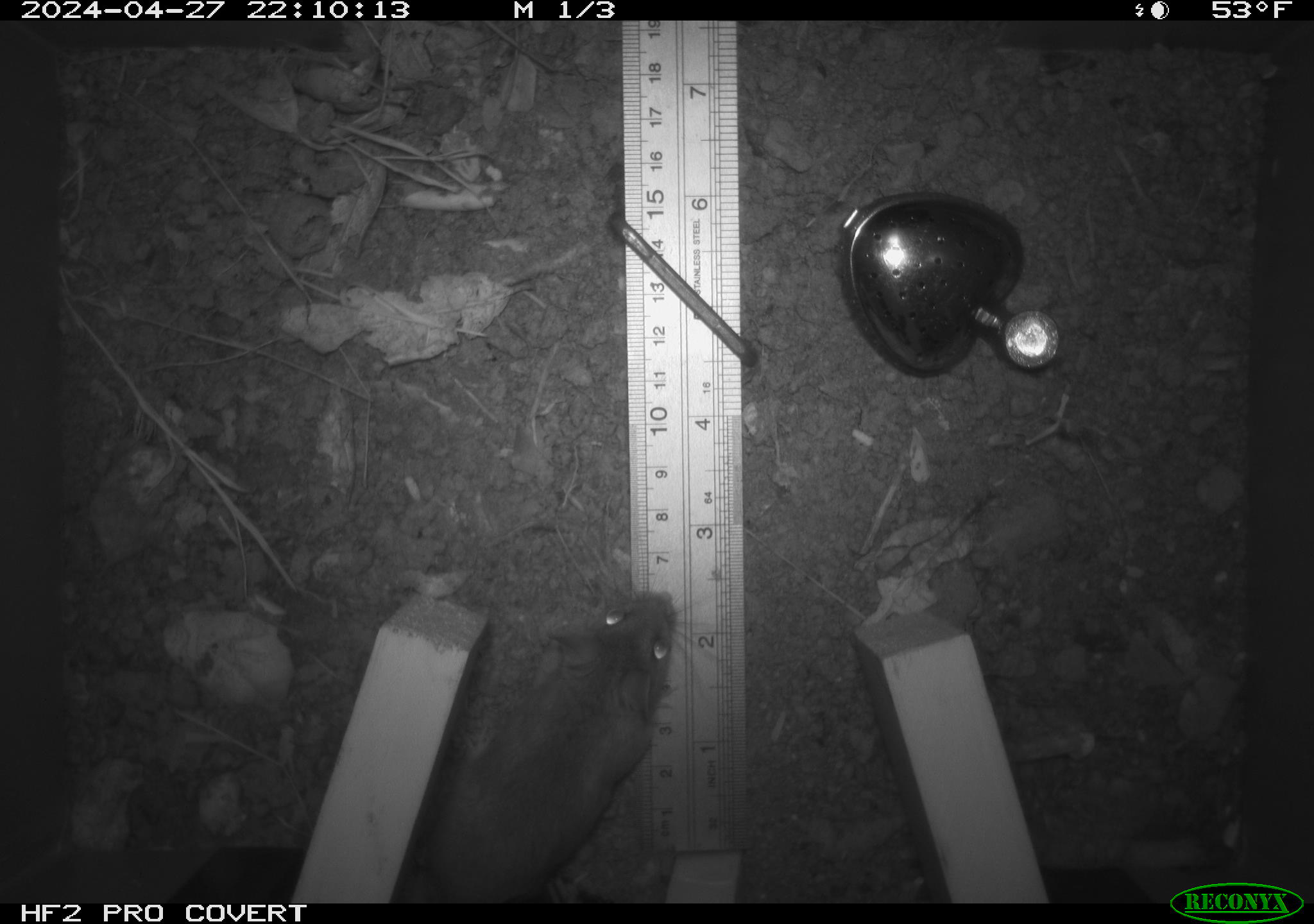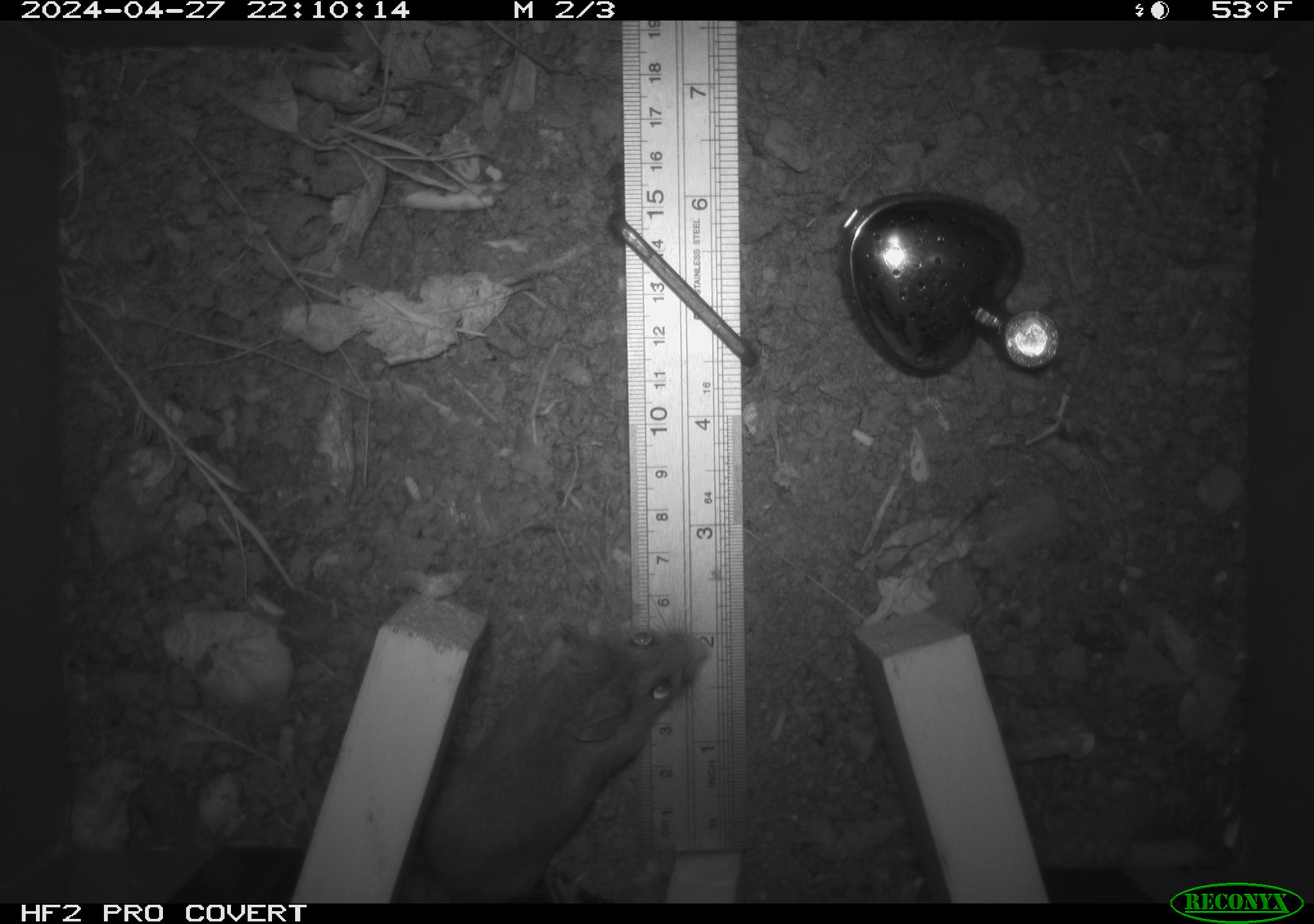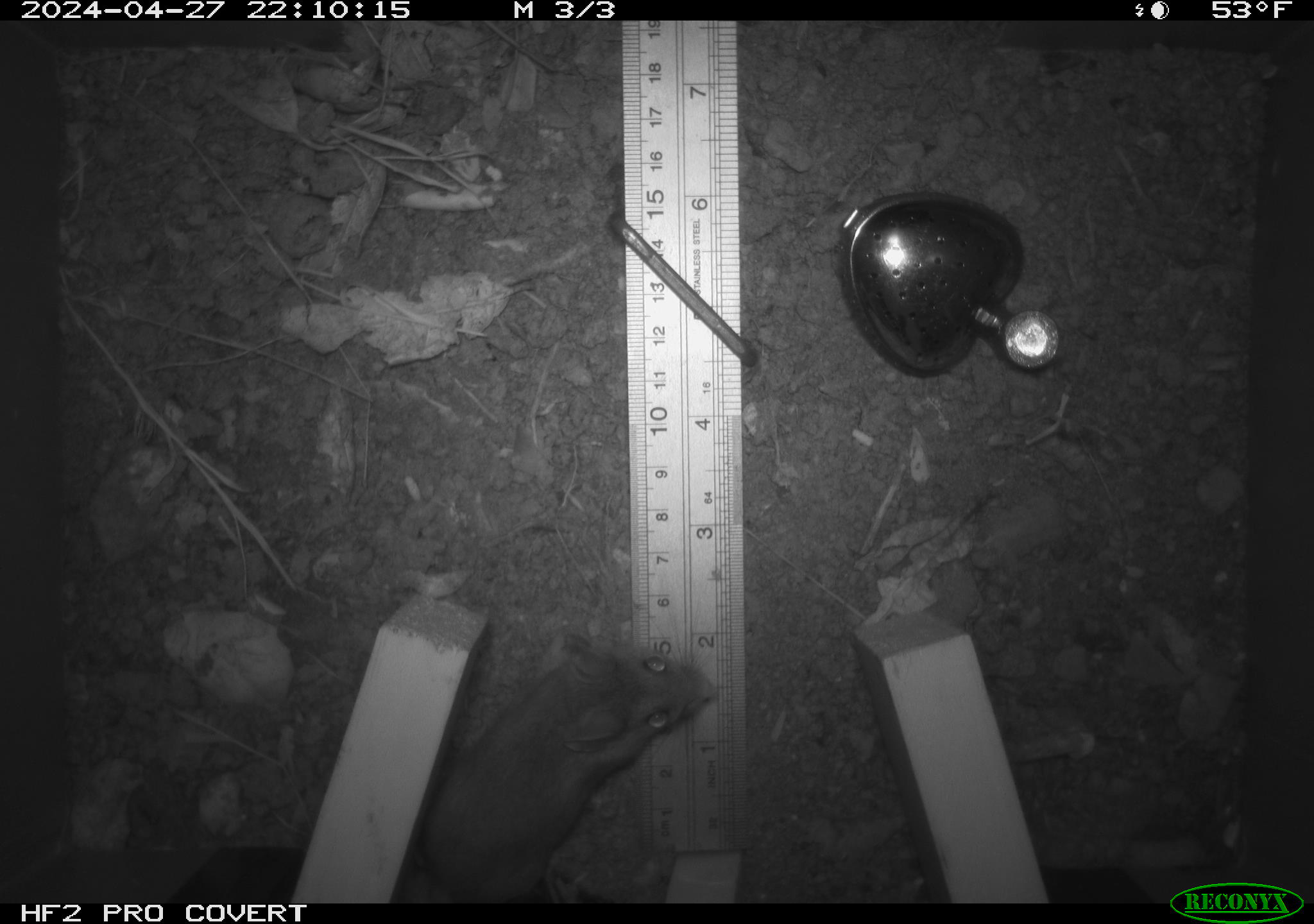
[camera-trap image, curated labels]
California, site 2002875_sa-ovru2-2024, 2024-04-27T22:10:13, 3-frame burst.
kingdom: Animalia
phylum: Chordata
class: Mammalia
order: Rodentia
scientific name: Rodentia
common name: rodent